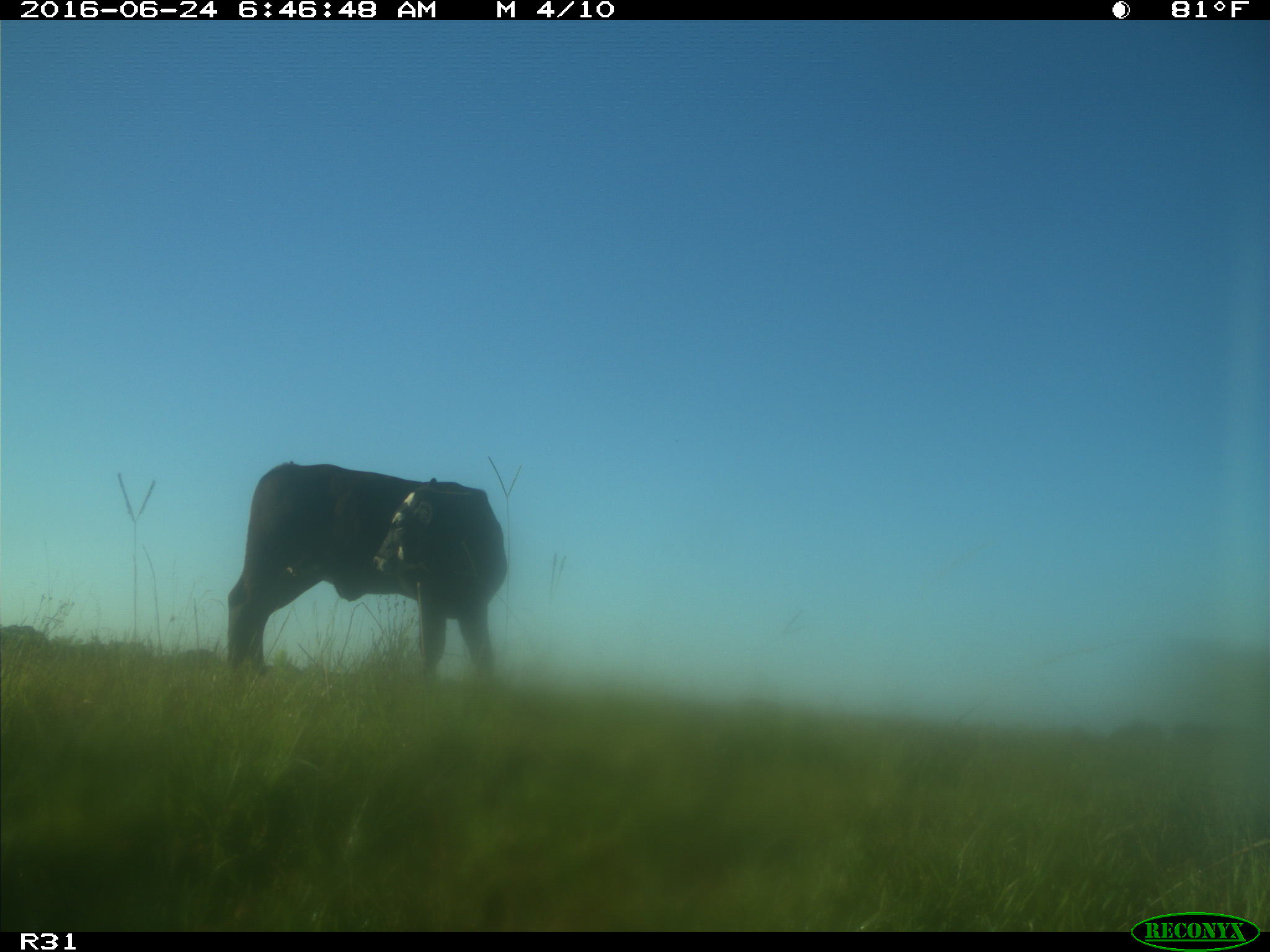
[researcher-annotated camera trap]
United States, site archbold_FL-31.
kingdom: Animalia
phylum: Chordata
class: Mammalia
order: Artiodactyla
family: Bovidae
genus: Bos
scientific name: Bos taurus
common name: domestic cow